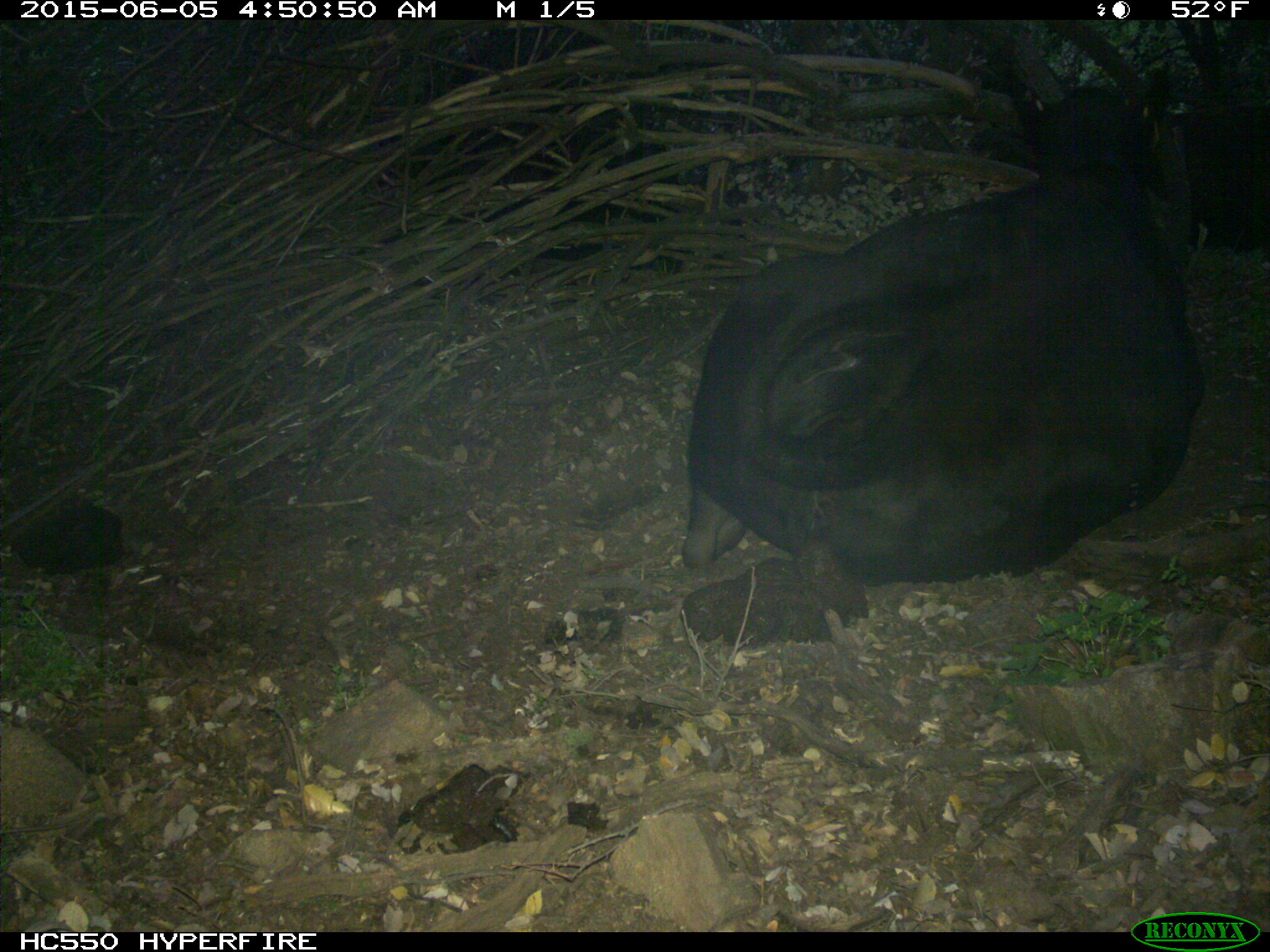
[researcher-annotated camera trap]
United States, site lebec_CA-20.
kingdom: Animalia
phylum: Chordata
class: Mammalia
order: Artiodactyla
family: Bovidae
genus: Bos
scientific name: Bos taurus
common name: domestic cow